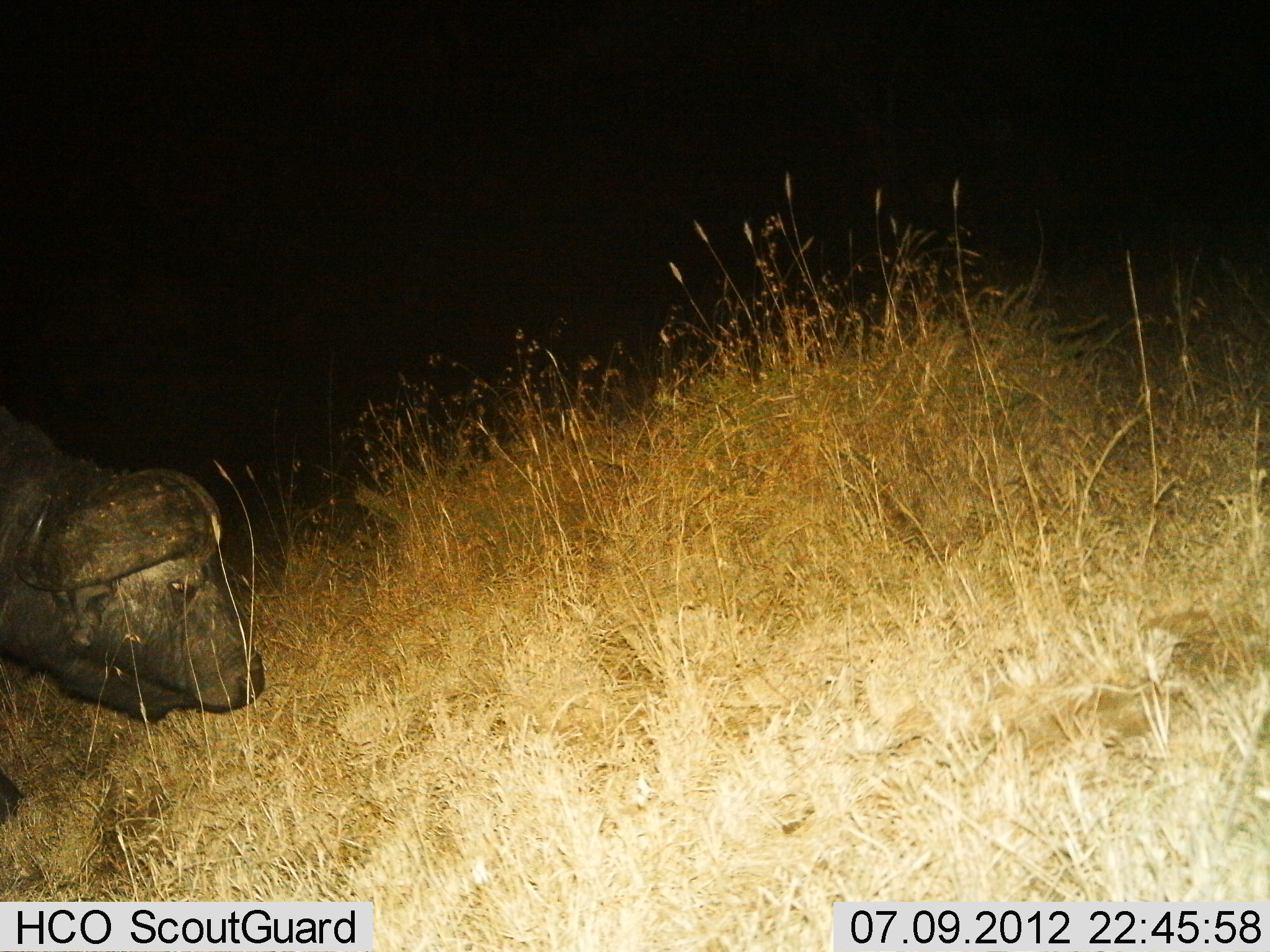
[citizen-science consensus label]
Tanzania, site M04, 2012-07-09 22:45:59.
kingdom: Animalia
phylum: Chordata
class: Mammalia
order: Artiodactyla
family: Bovidae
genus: Syncerus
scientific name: Syncerus caffer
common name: cape buffalo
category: buffalo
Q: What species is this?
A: Buffalo (cape buffalo) (Syncerus caffer).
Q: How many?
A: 1.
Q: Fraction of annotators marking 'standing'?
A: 20%.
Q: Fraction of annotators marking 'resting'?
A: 10%.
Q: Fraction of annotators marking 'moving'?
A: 50%.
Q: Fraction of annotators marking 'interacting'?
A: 0%.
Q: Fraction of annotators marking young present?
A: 0%.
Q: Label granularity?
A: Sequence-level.